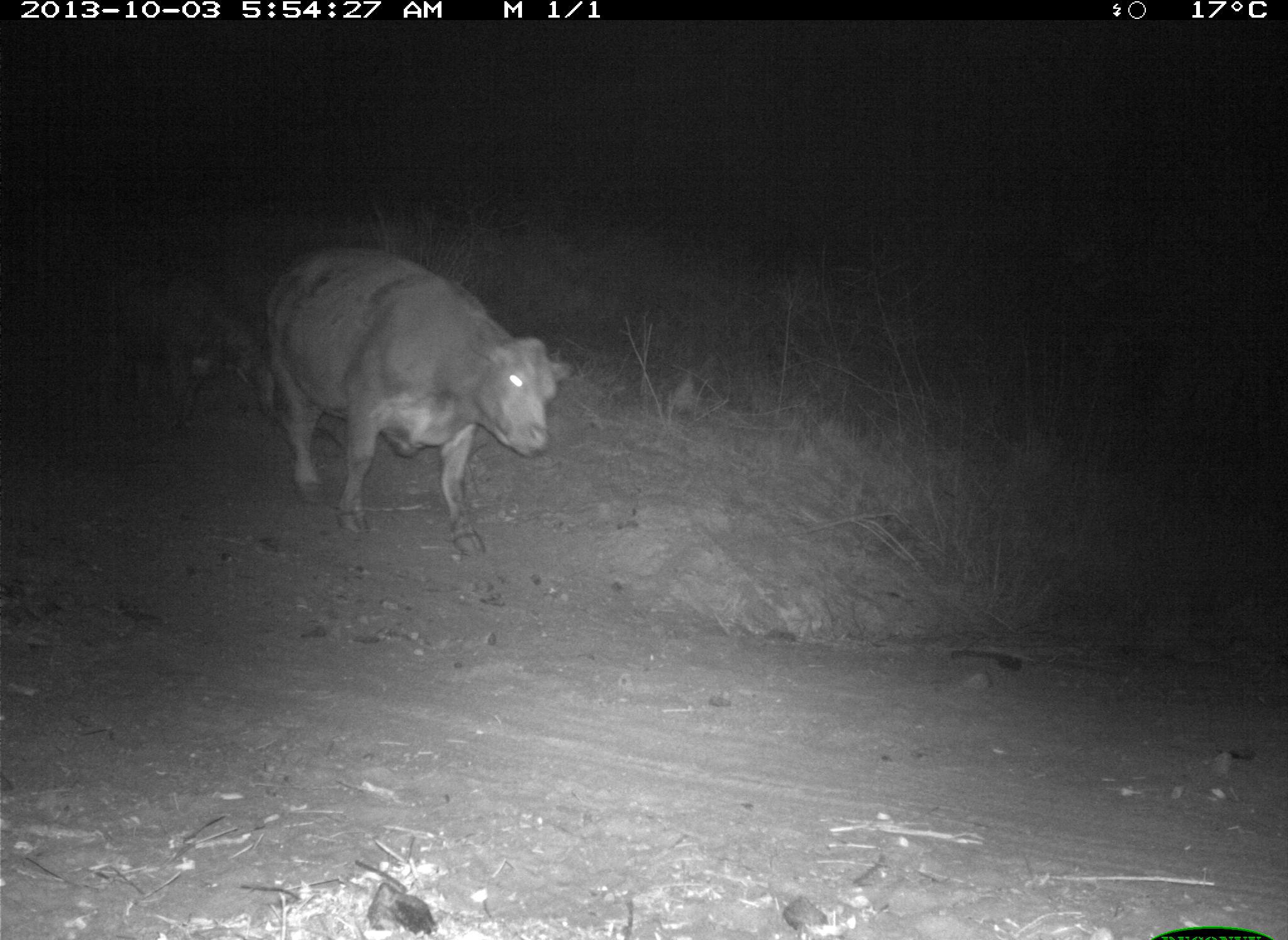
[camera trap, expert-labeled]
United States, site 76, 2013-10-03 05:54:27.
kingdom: Animalia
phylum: Chordata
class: Mammalia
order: Artiodactyla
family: Bovidae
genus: Bos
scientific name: Bos taurus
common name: cow